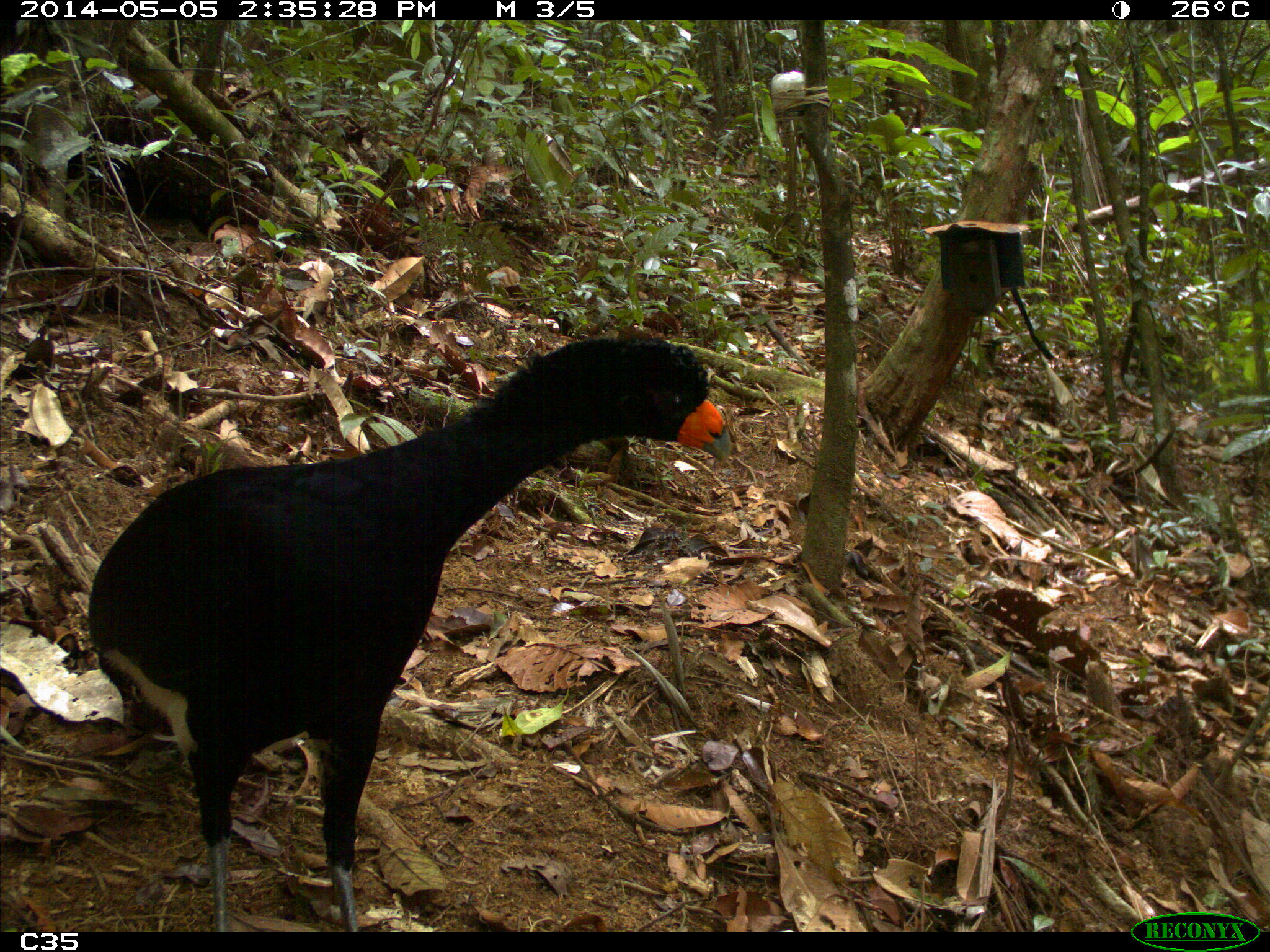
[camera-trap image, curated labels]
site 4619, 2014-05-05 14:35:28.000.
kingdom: Animalia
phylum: Chordata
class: Aves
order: Galliformes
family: Cracidae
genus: Crax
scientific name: Crax alector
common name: black curassow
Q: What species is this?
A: Crax alector (black curassow).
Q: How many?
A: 2.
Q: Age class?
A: Adult.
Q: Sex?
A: Female.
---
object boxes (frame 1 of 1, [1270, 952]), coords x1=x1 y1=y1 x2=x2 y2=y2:
crax alector: x1=84 y1=334 x2=733 y2=931